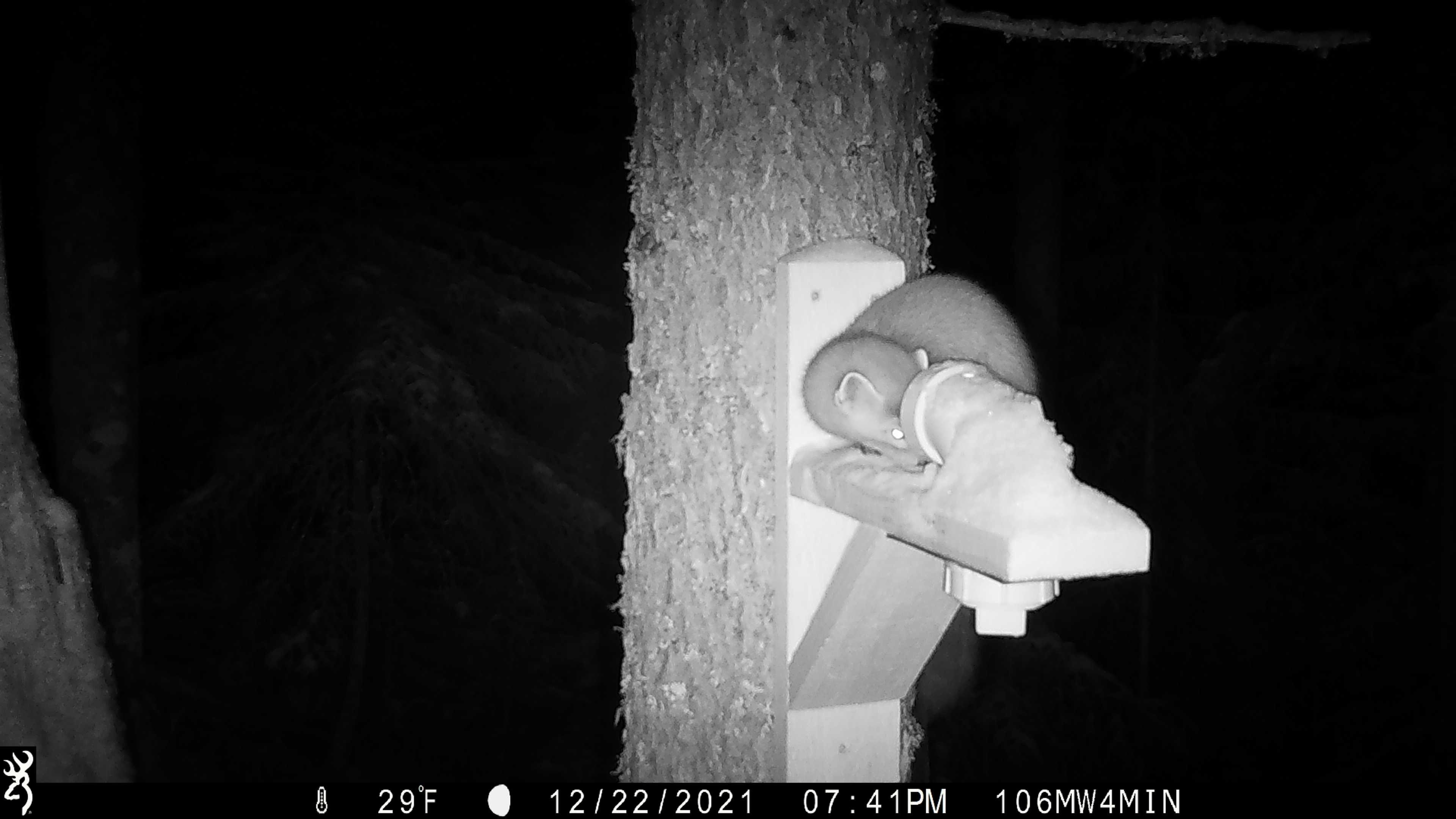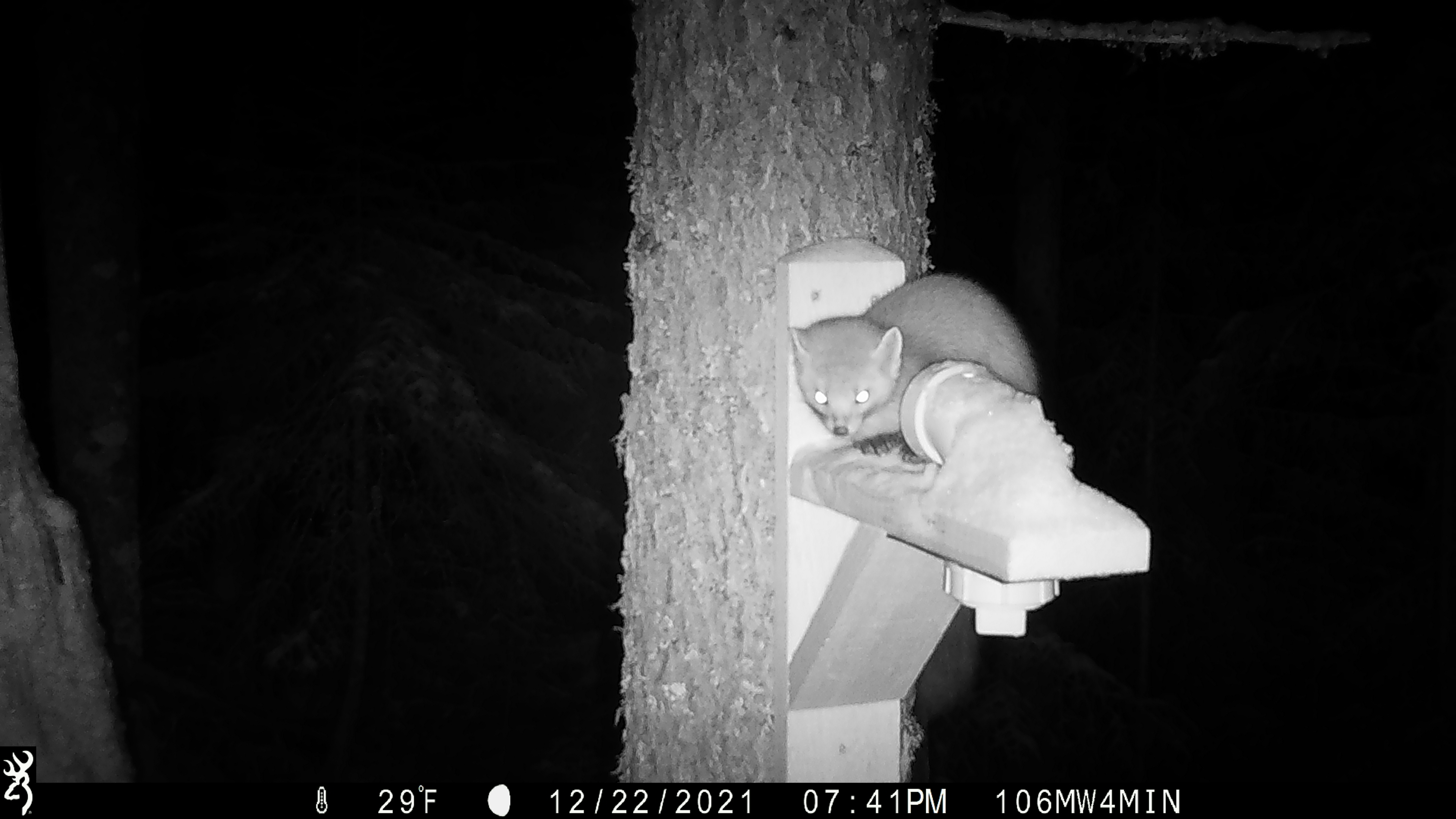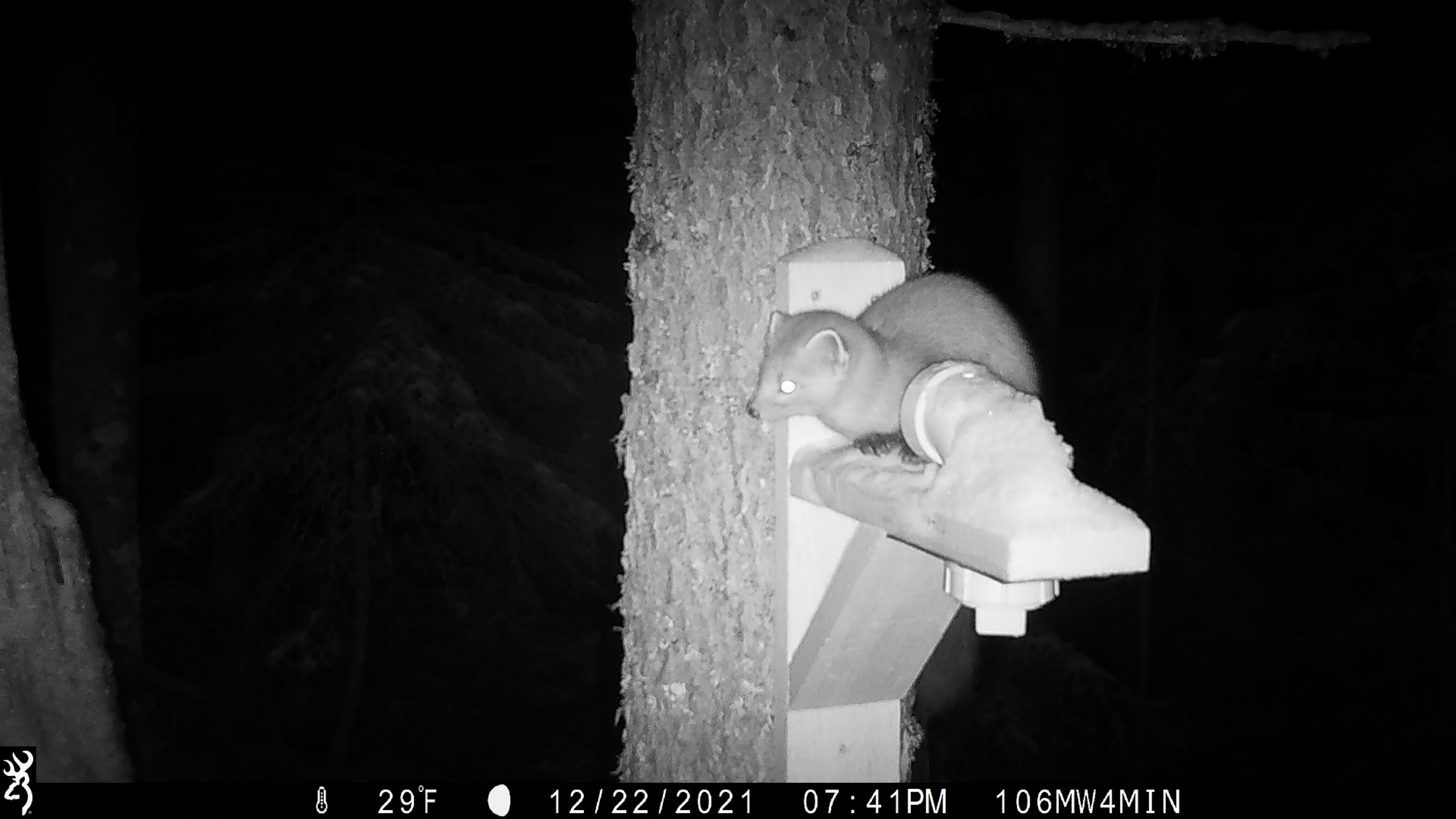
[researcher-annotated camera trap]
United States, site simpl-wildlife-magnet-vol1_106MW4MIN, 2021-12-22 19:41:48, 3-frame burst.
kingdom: Animalia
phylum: Chordata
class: Mammalia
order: Carnivora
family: Mustelidae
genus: Martes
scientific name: Martes americana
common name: american marten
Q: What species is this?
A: American marten (Martes americana).